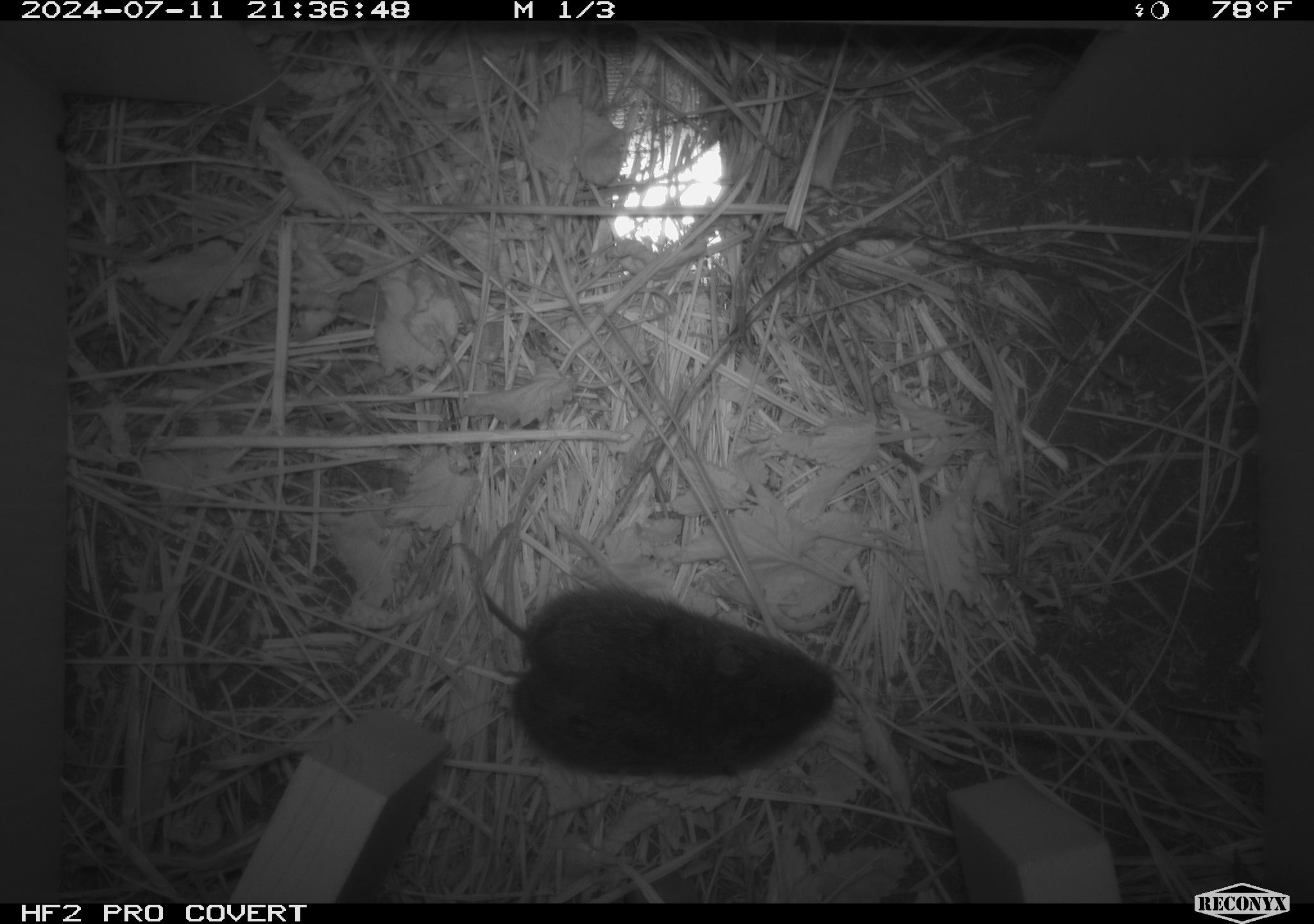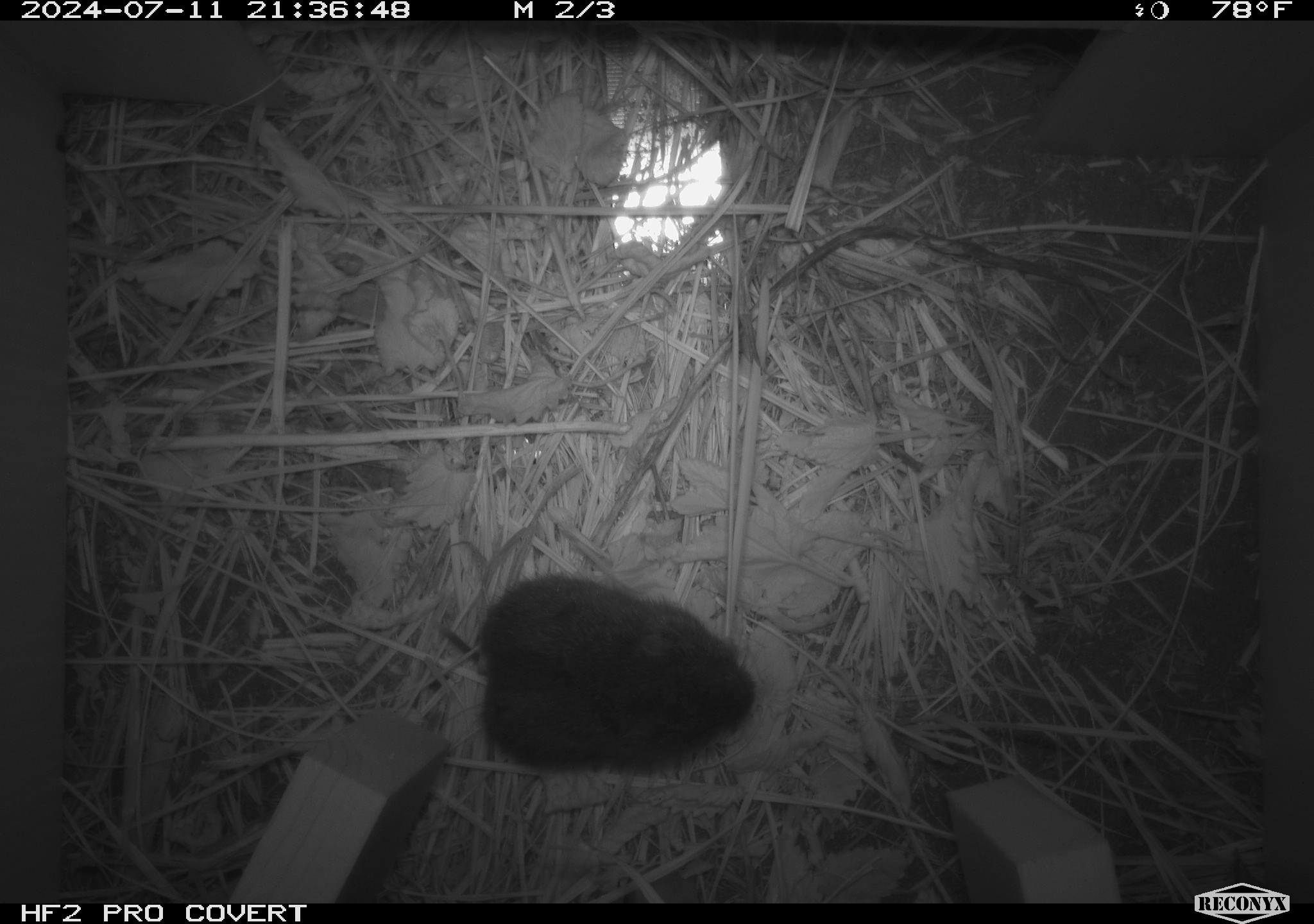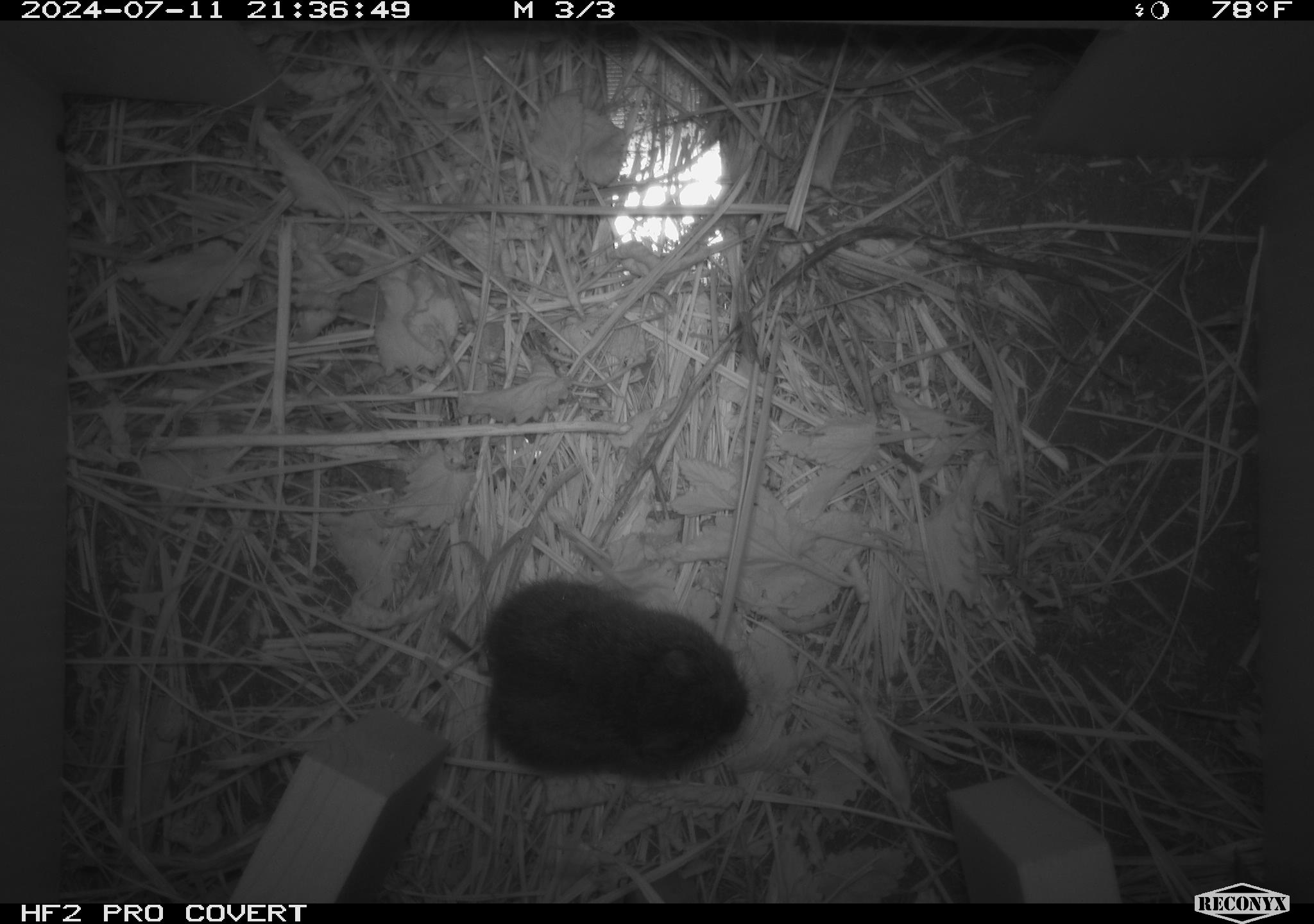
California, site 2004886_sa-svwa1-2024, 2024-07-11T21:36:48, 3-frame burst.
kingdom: Animalia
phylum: Chordata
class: Mammalia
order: Rodentia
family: Cricetidae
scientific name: Arvicolinae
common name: voles, lemmings, and muskrats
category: arvicolinae subfamily